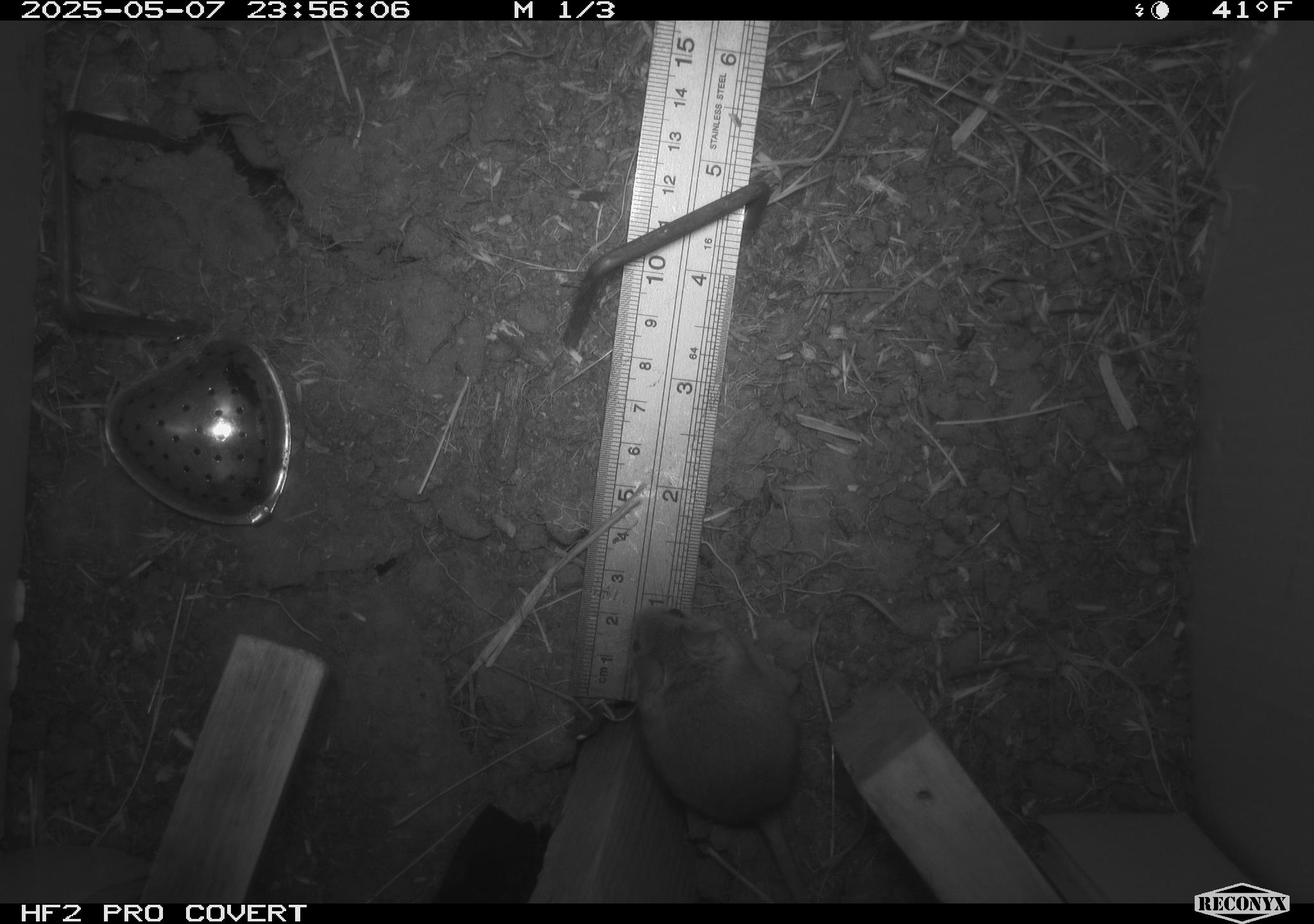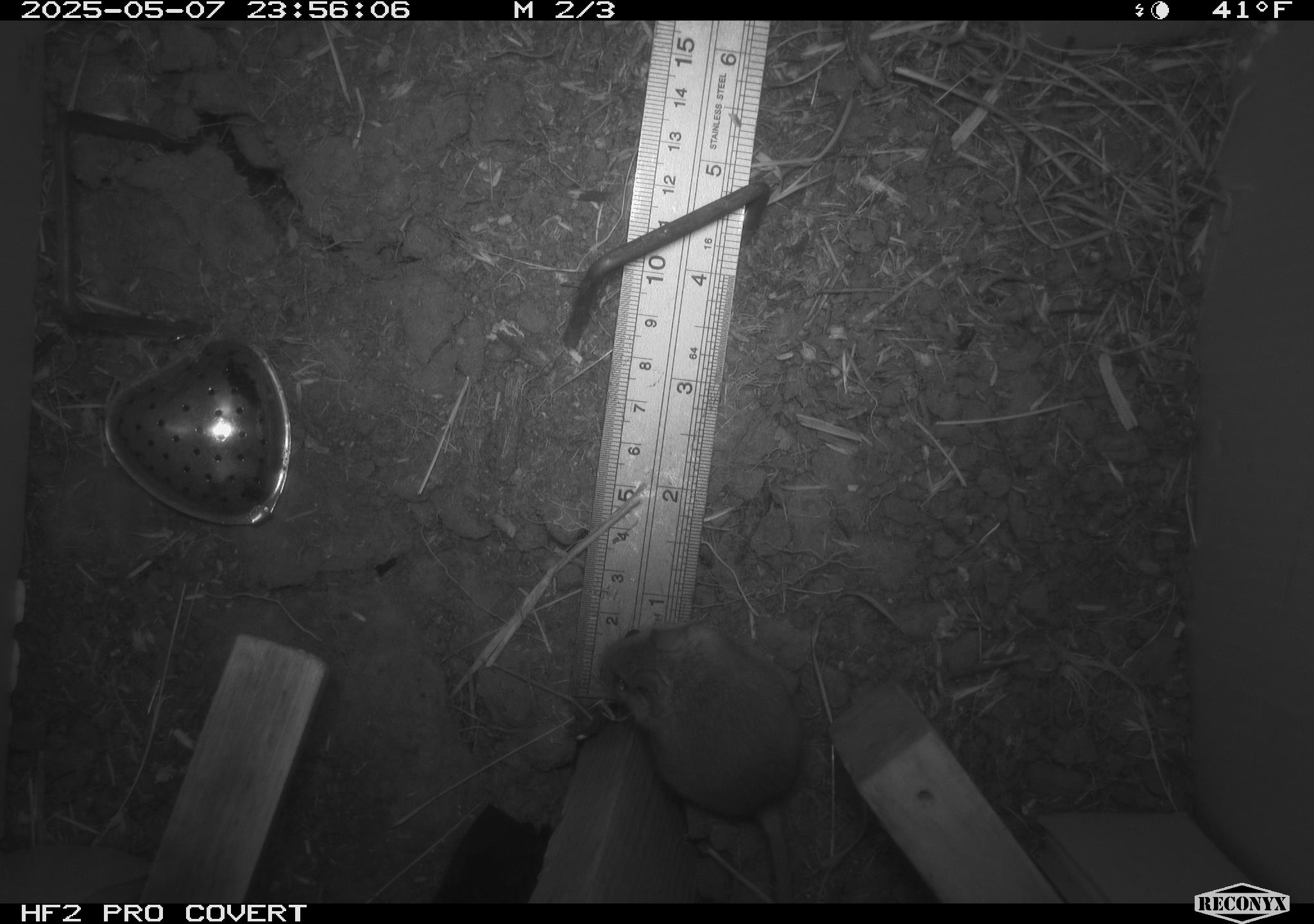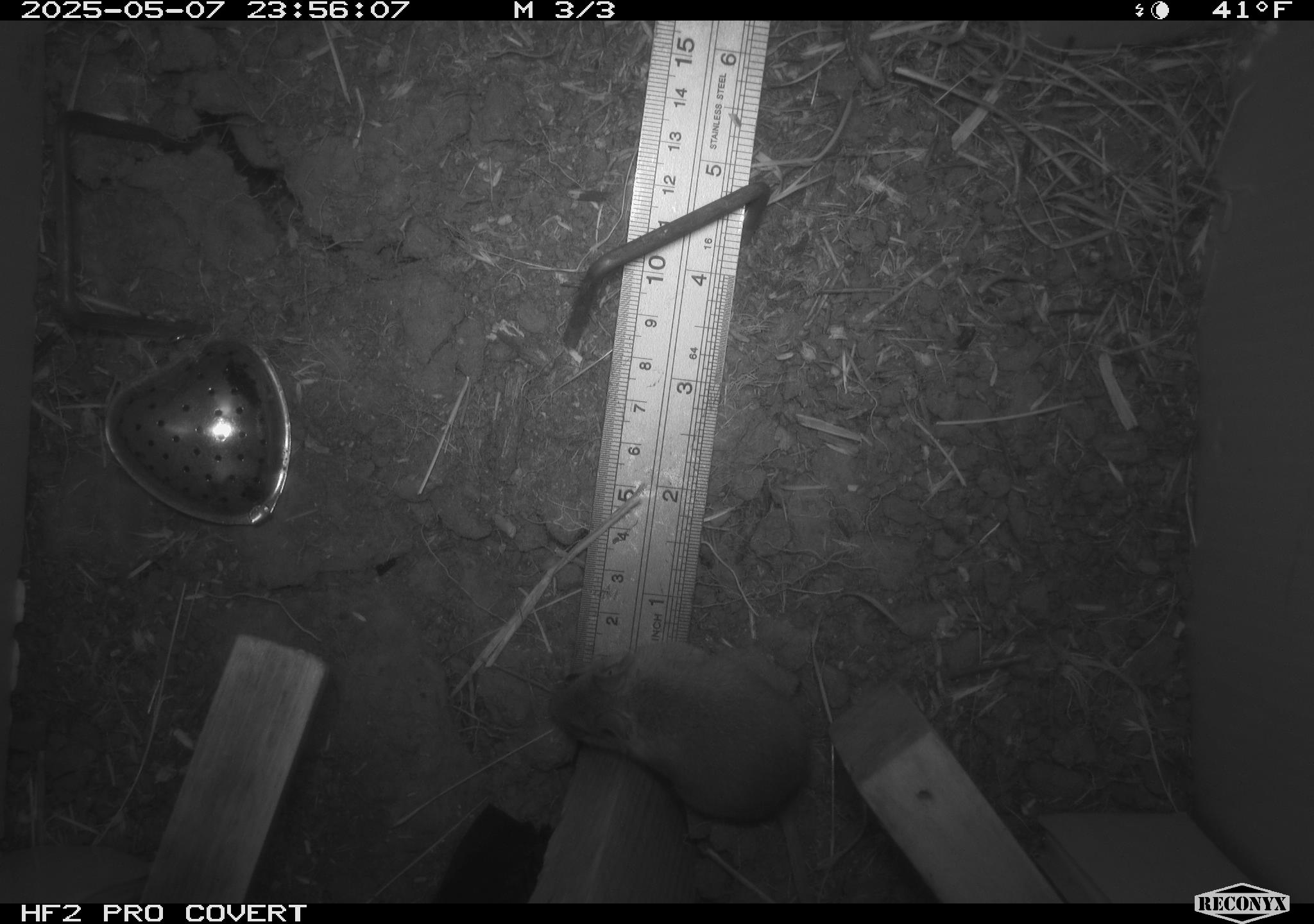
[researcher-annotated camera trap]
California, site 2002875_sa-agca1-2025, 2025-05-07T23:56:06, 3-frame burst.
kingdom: Animalia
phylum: Chordata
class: Mammalia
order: Rodentia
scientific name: Rodentia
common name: mouse species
Mouse species (Rodentia).